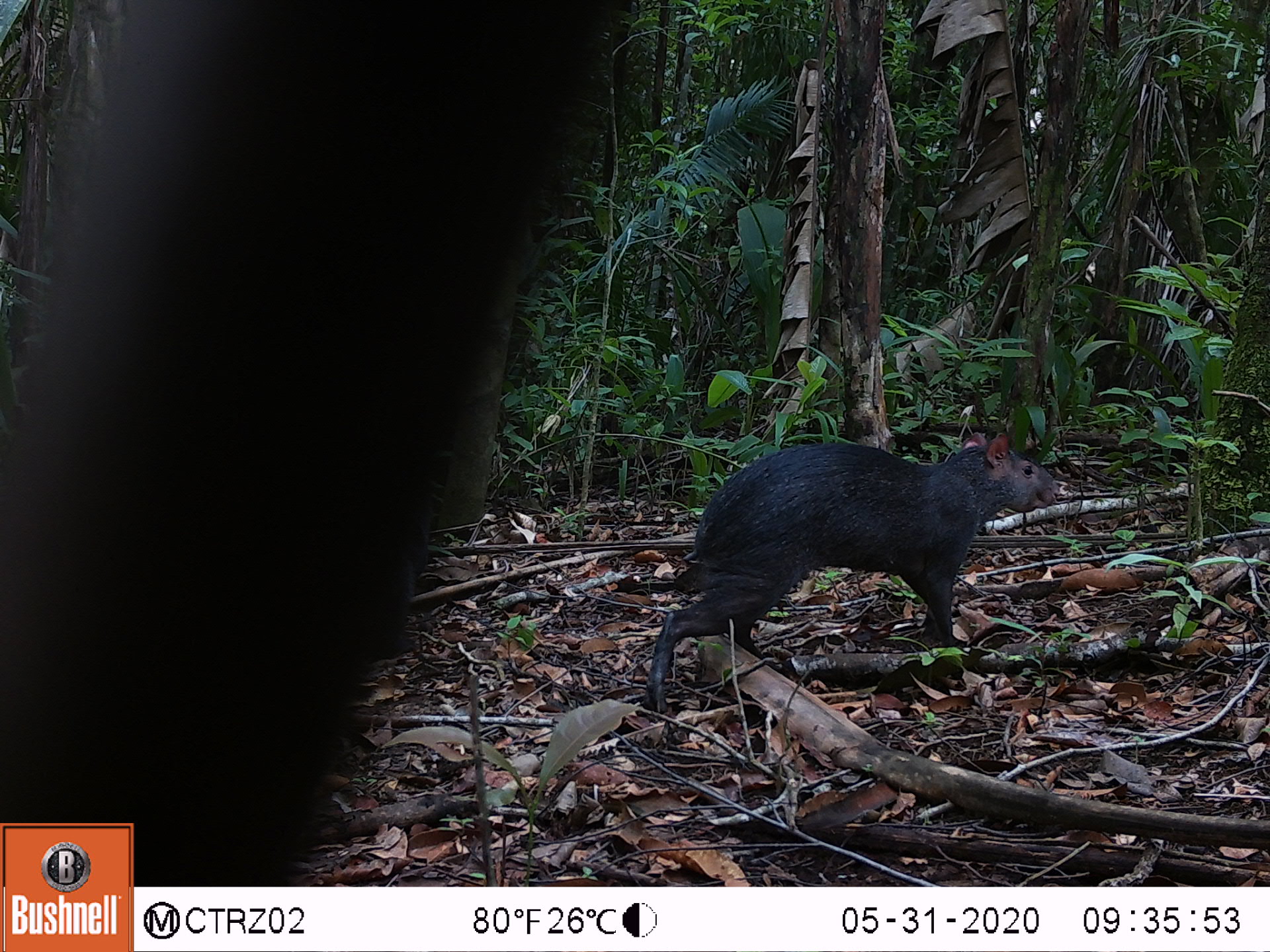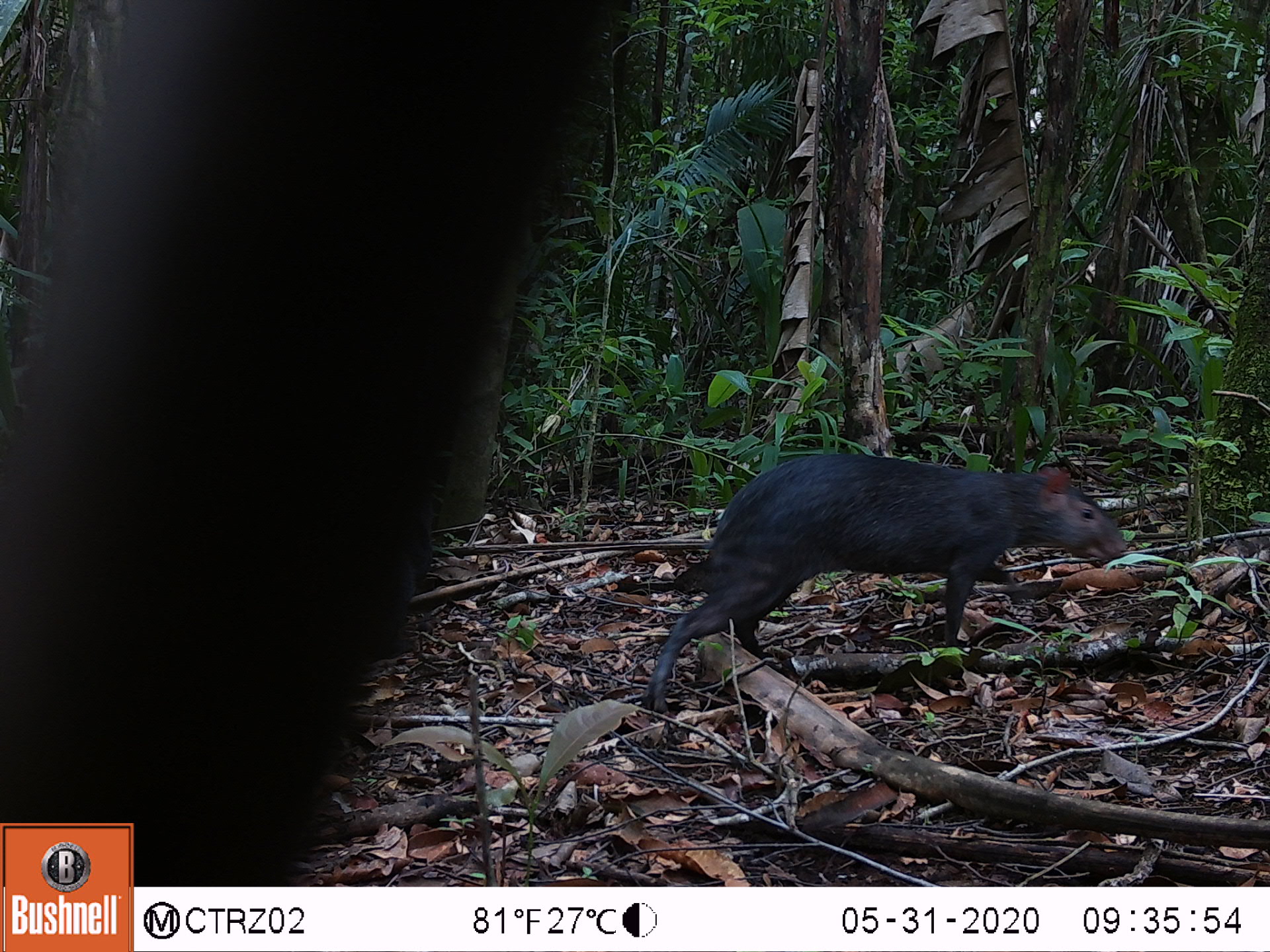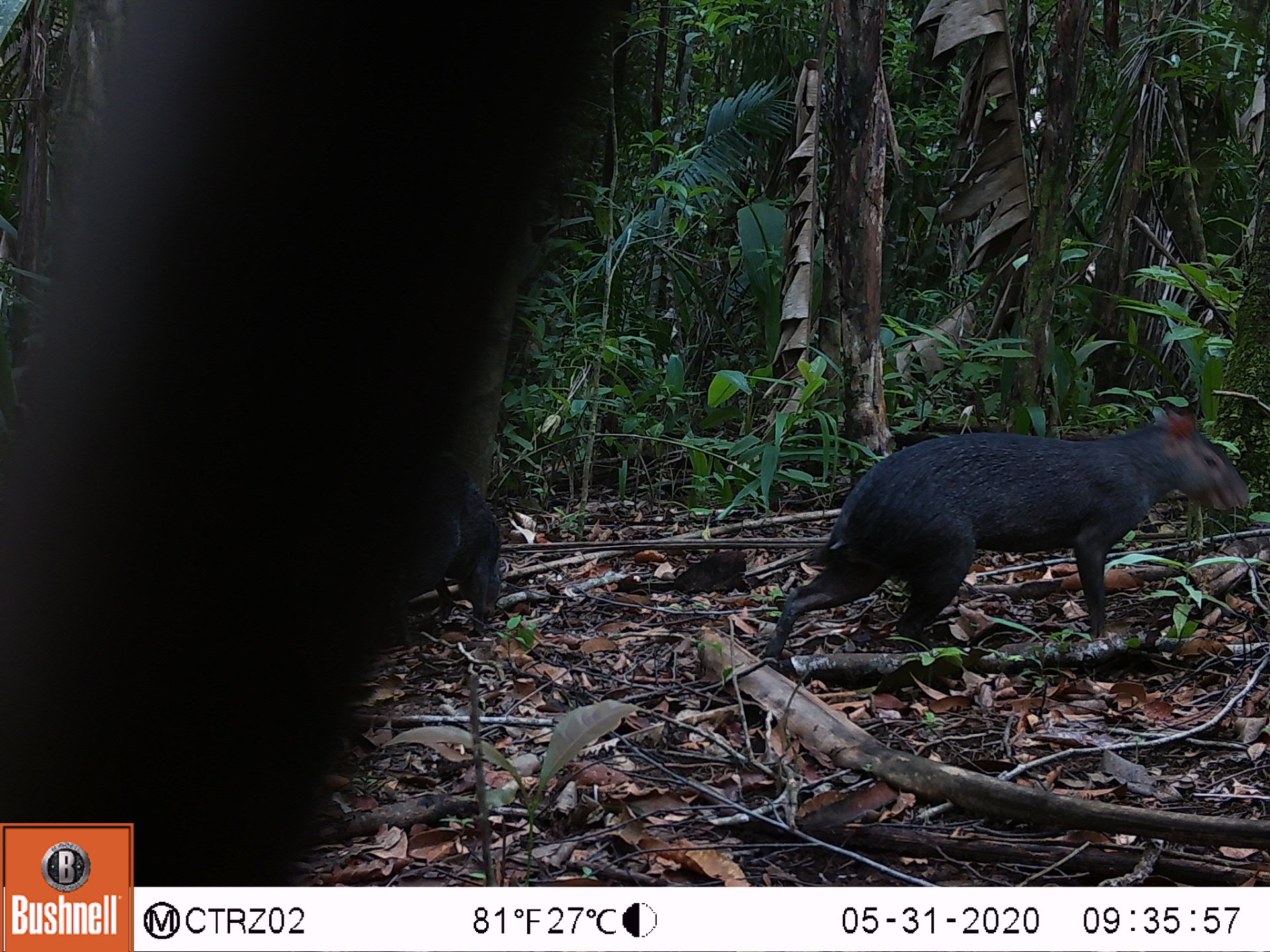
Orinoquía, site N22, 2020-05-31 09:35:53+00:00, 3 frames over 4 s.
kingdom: Animalia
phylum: Chordata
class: Mammalia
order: Rodentia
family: Dasyproctidae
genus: Dasyprocta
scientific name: Dasyprocta fuliginosa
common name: black agouti